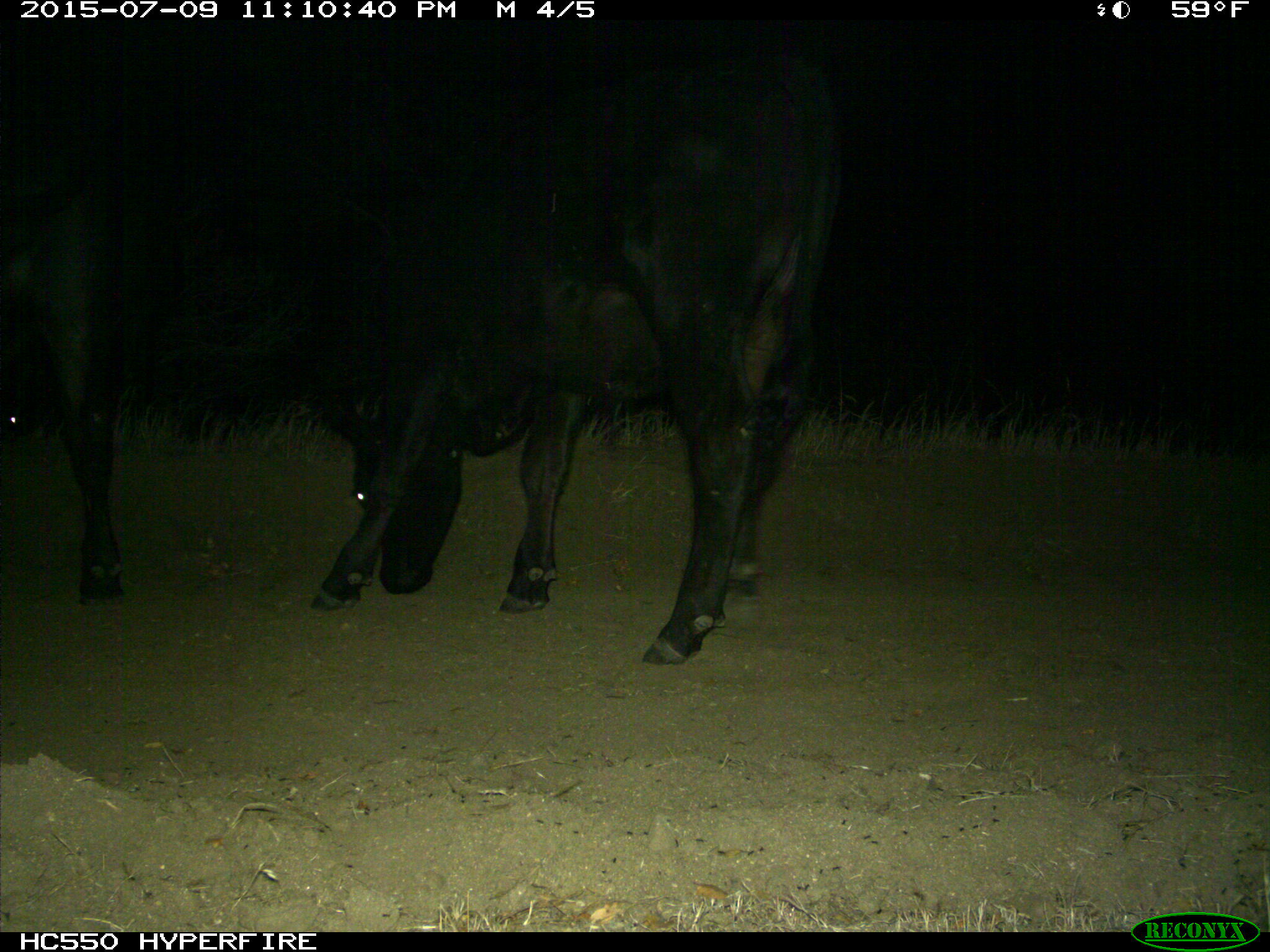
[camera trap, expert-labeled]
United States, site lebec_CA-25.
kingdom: Animalia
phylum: Chordata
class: Mammalia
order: Artiodactyla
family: Bovidae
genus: Bos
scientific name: Bos taurus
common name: domestic cow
Bos taurus (domestic cow).